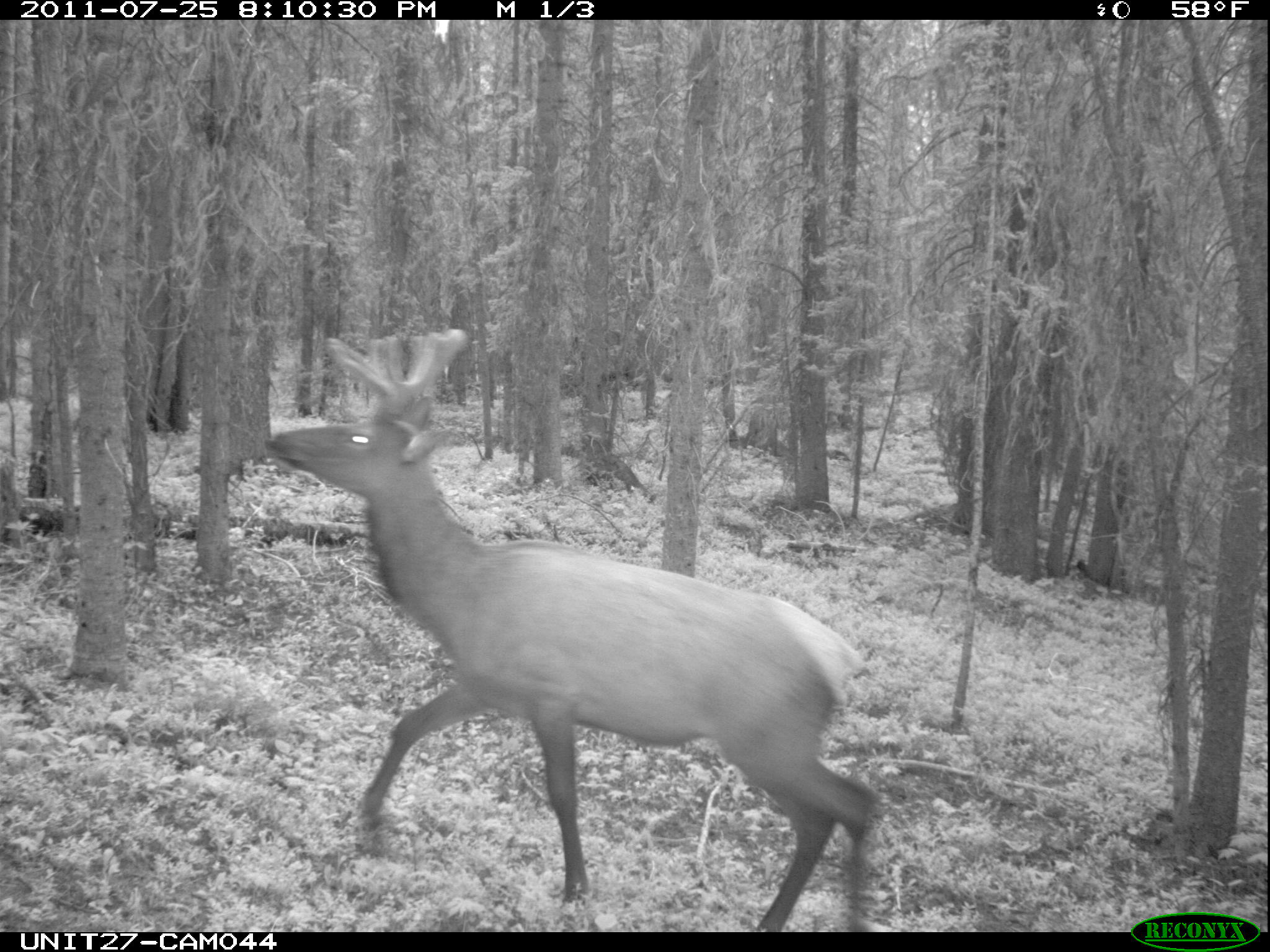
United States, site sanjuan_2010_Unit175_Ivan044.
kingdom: Animalia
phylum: Chordata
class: Mammalia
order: Artiodactyla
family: Cervidae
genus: Cervus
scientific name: Cervus elaphus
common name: red deer